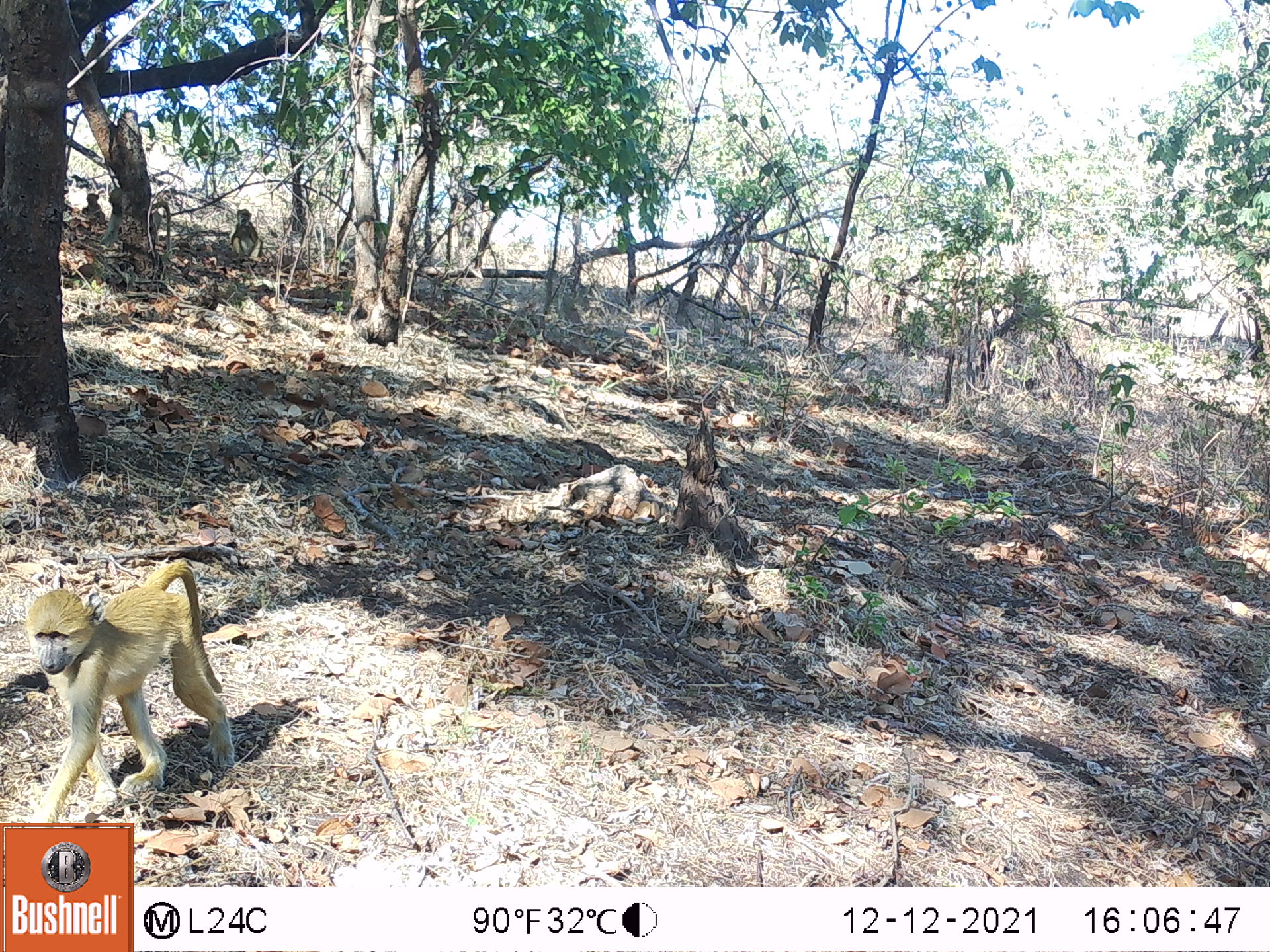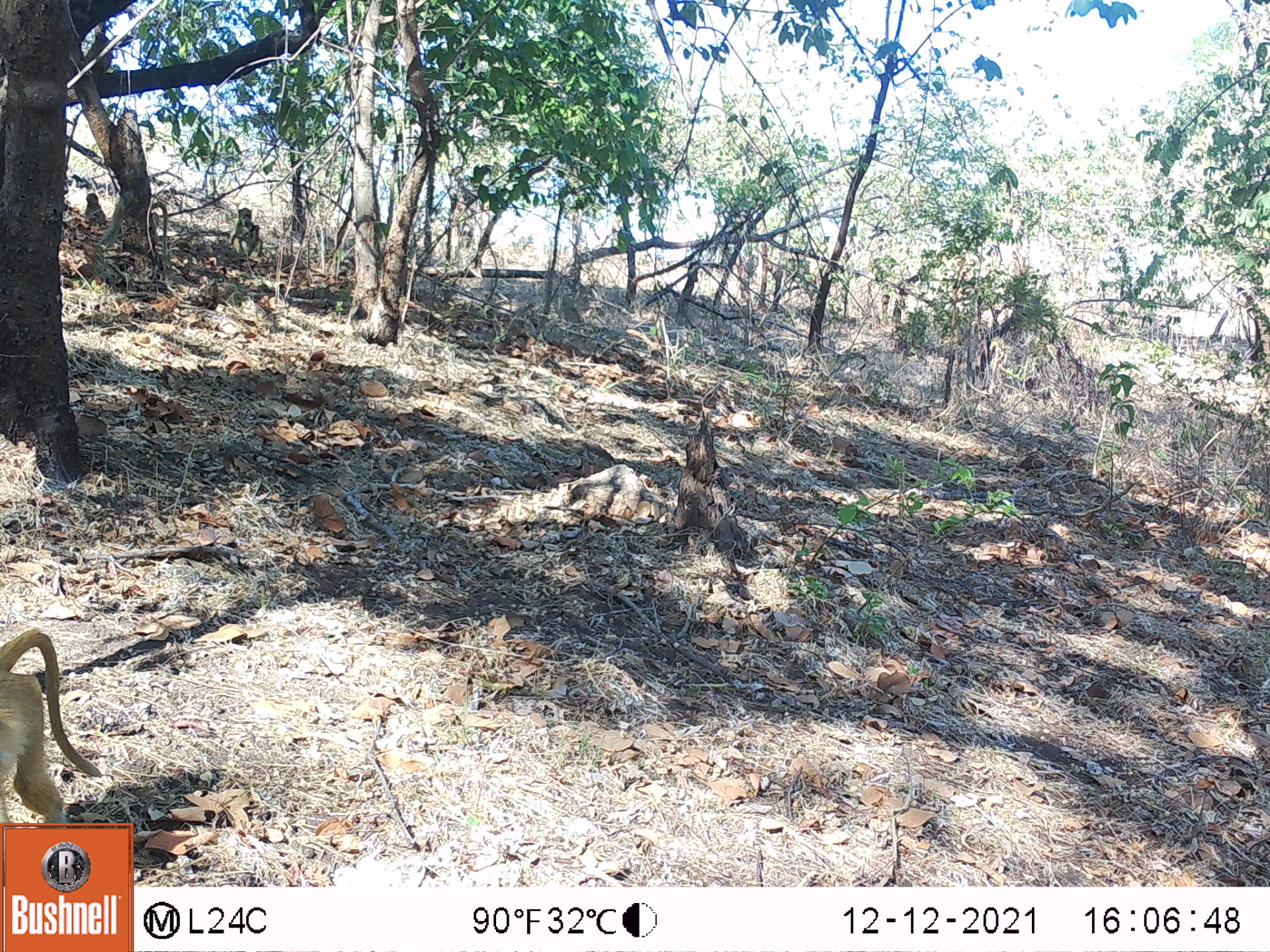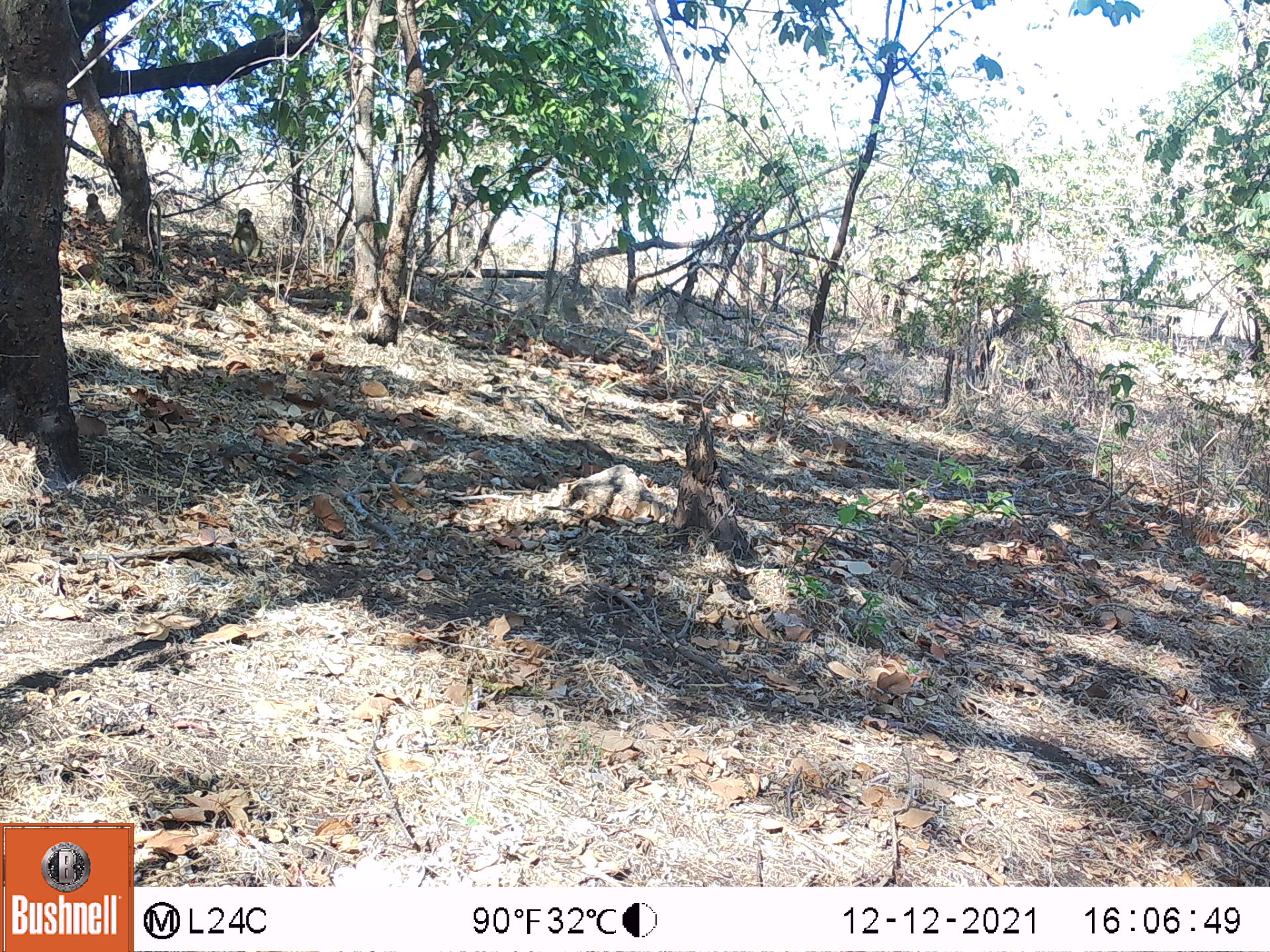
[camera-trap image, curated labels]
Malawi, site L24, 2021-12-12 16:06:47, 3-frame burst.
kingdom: Animalia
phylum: Chordata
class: Mammalia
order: Primates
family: Cercopithecidae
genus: Papio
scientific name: Papio cynocephalus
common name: yellow baboon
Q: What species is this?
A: Yellow baboon (Papio cynocephalus).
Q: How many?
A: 3.